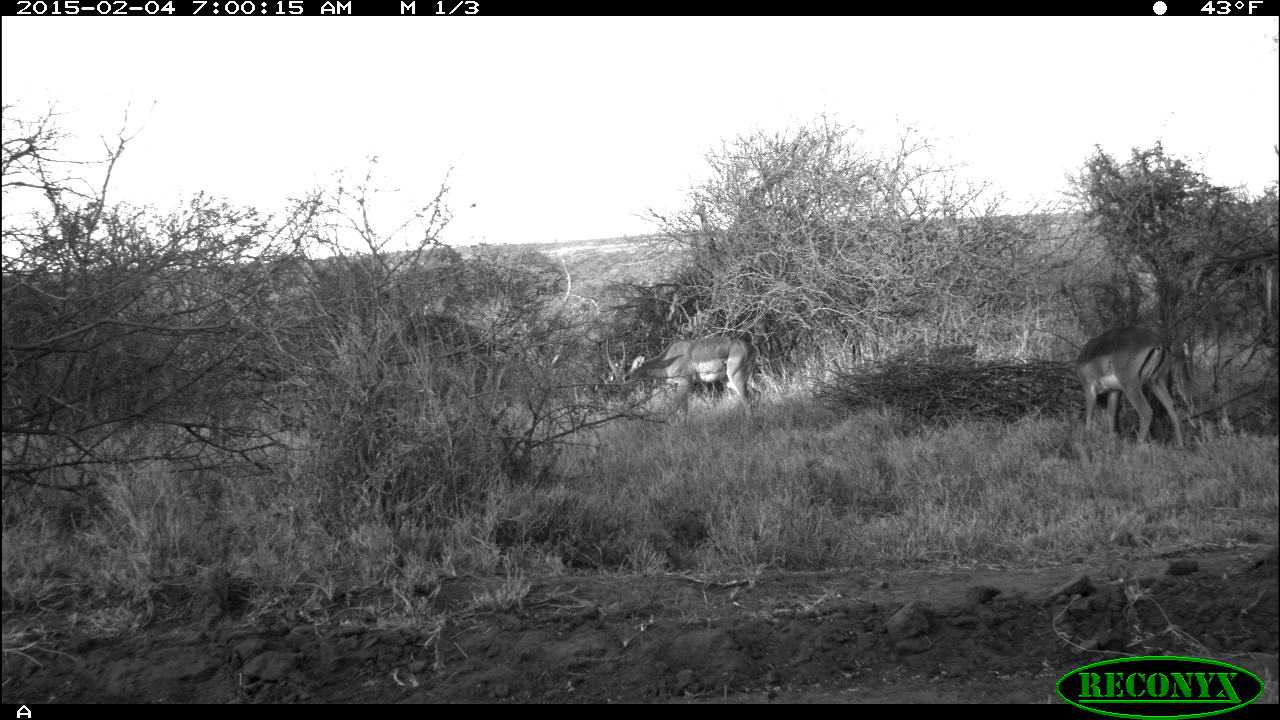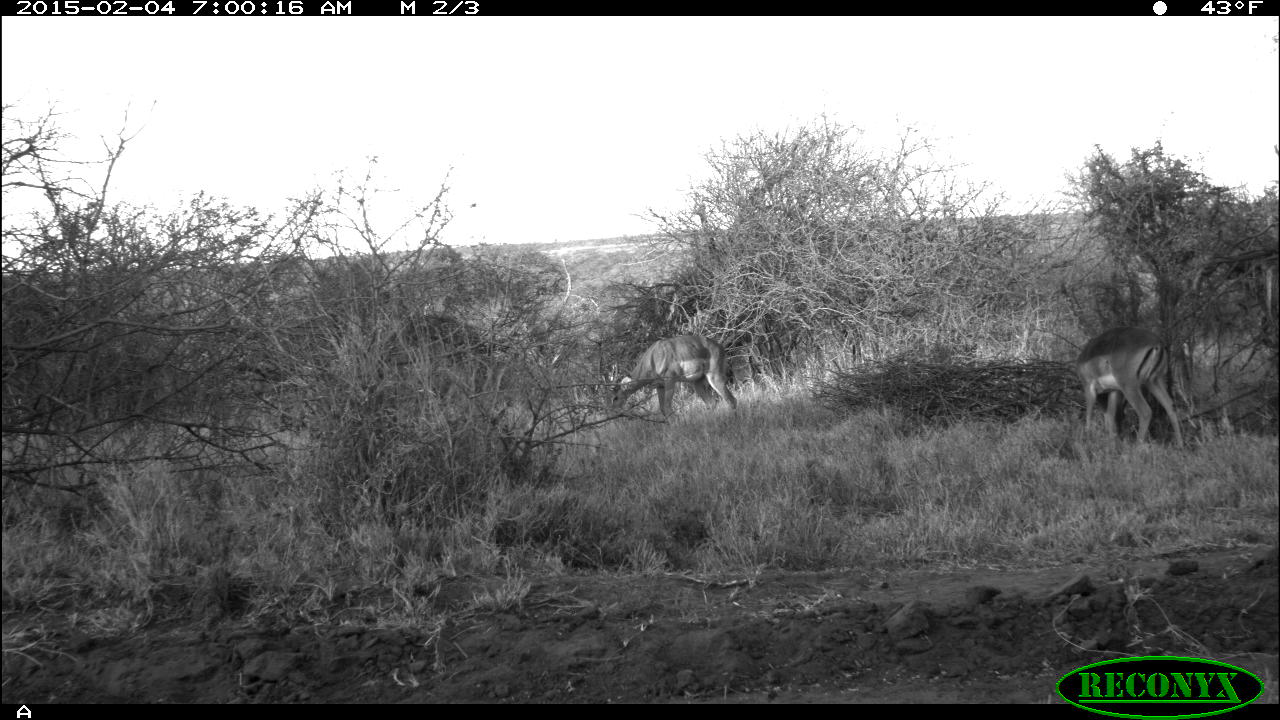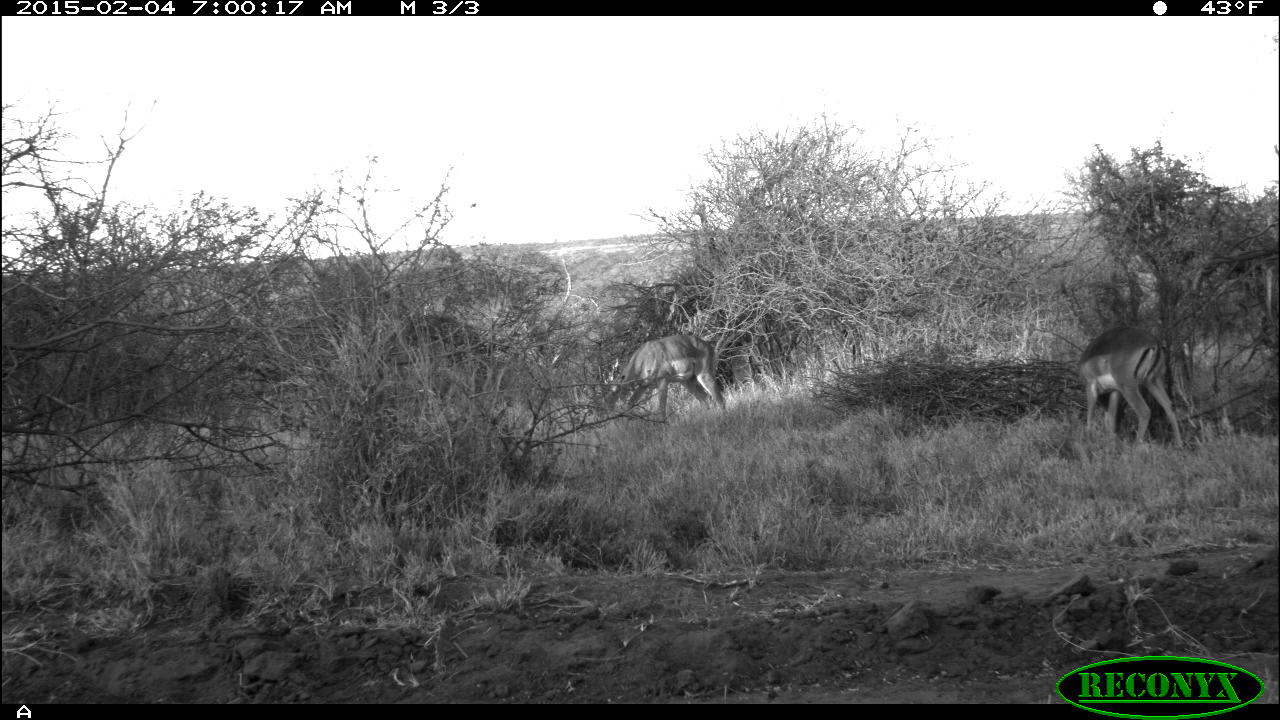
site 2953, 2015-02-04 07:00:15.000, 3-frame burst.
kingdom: Animalia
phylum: Chordata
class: Mammalia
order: Artiodactyla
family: Bovidae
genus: Aepyceros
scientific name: Aepyceros melampus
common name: impala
Aepyceros melampus (impala), count 2.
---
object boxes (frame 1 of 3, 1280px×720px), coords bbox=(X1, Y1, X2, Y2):
aepyceros melampus: bbox=(1073, 326, 1187, 451); bbox=(604, 333, 761, 423)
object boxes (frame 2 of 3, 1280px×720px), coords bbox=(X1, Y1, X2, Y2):
aepyceros melampus: bbox=(1074, 323, 1185, 452); bbox=(604, 334, 739, 425)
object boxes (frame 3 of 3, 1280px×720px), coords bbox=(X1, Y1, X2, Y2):
aepyceros melampus: bbox=(1078, 324, 1184, 450); bbox=(598, 334, 727, 422)